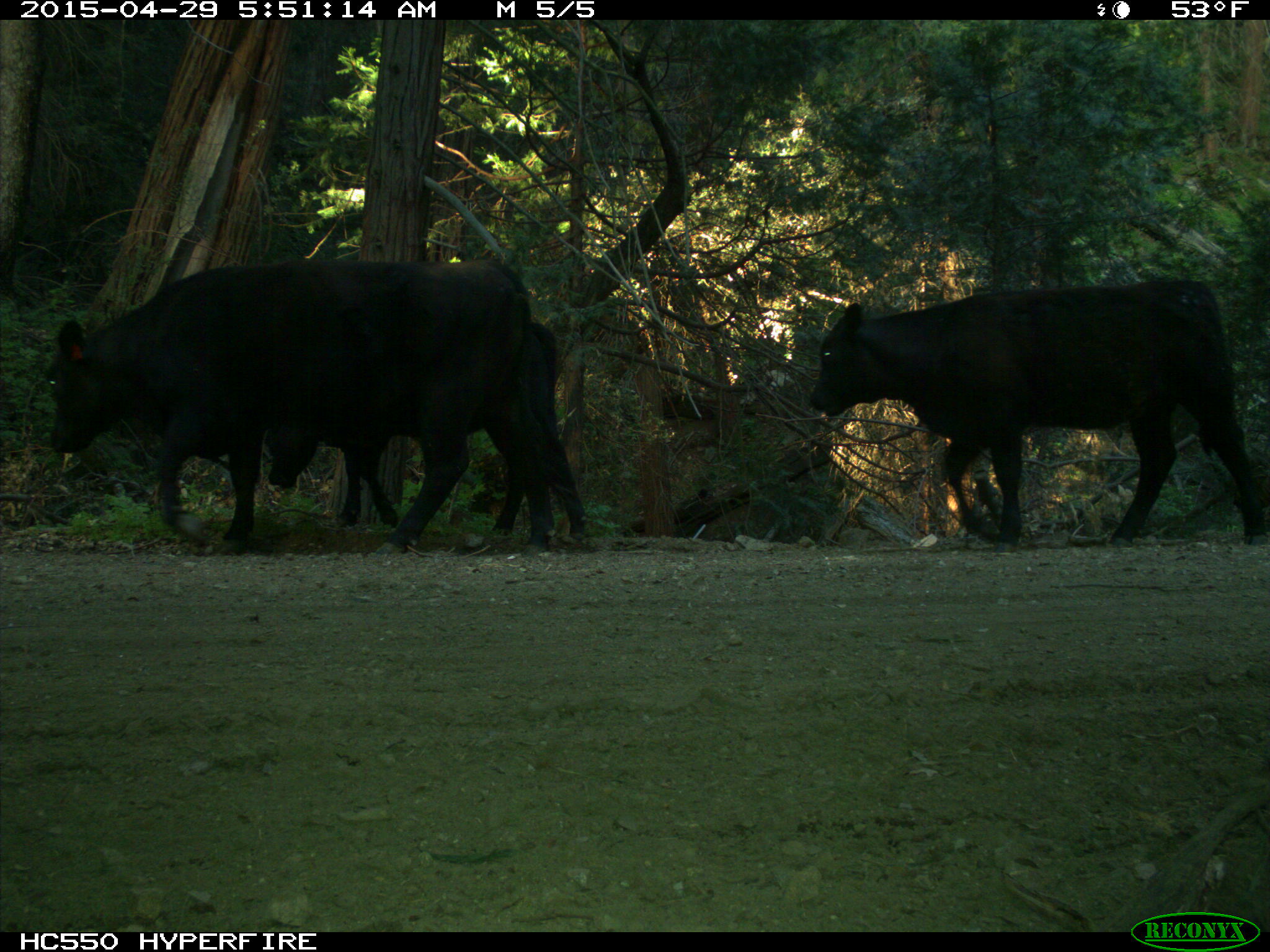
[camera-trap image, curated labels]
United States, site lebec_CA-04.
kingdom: Animalia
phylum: Chordata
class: Mammalia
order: Artiodactyla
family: Bovidae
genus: Bos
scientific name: Bos taurus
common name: domestic cow